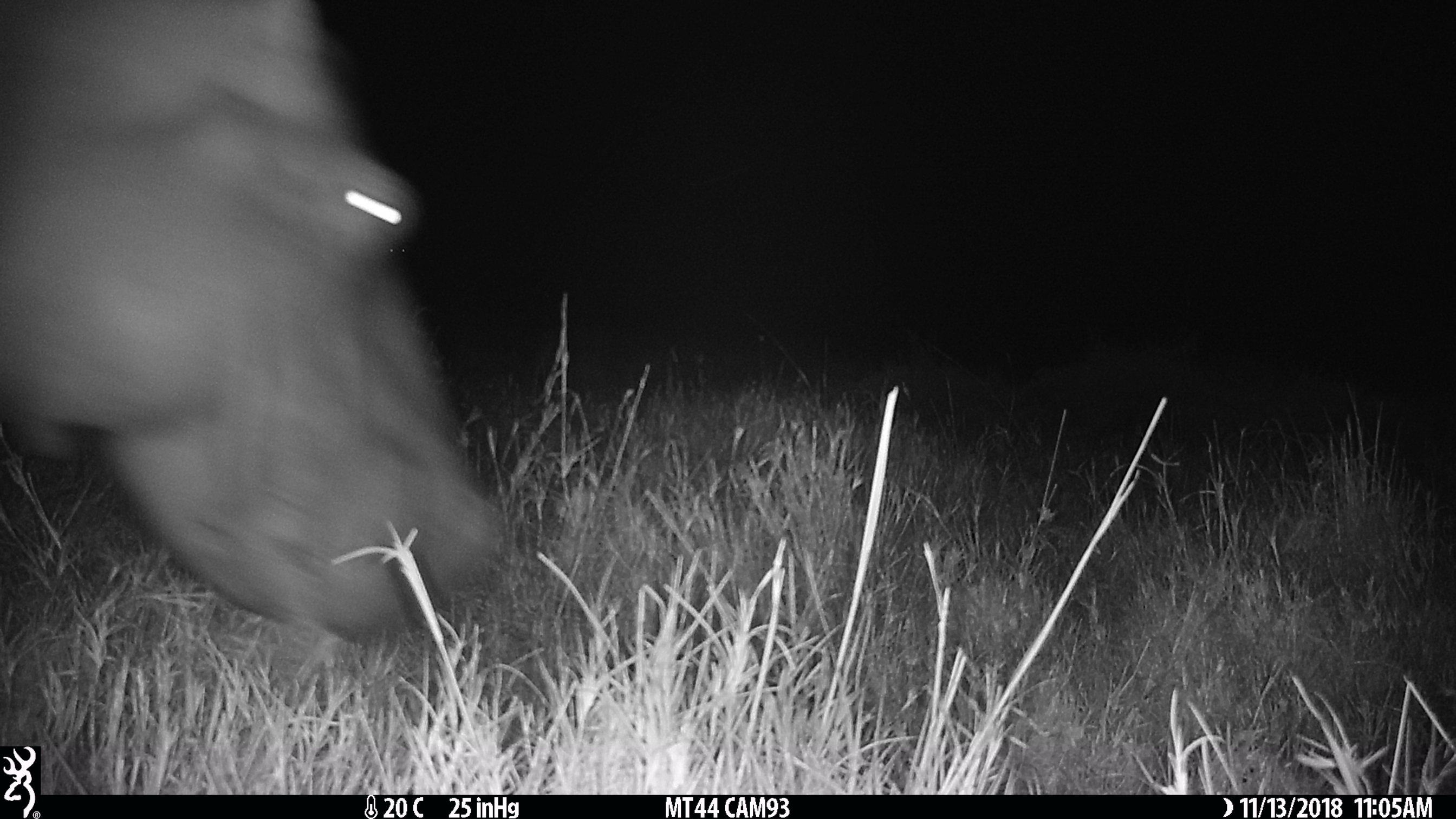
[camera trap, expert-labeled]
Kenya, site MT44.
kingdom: Animalia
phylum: Chordata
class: Mammalia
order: Artiodactyla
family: Hippopotamidae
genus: Hippopotamus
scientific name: Hippopotamus amphibius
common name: hippopotamus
Hippopotamus (Hippopotamus amphibius).